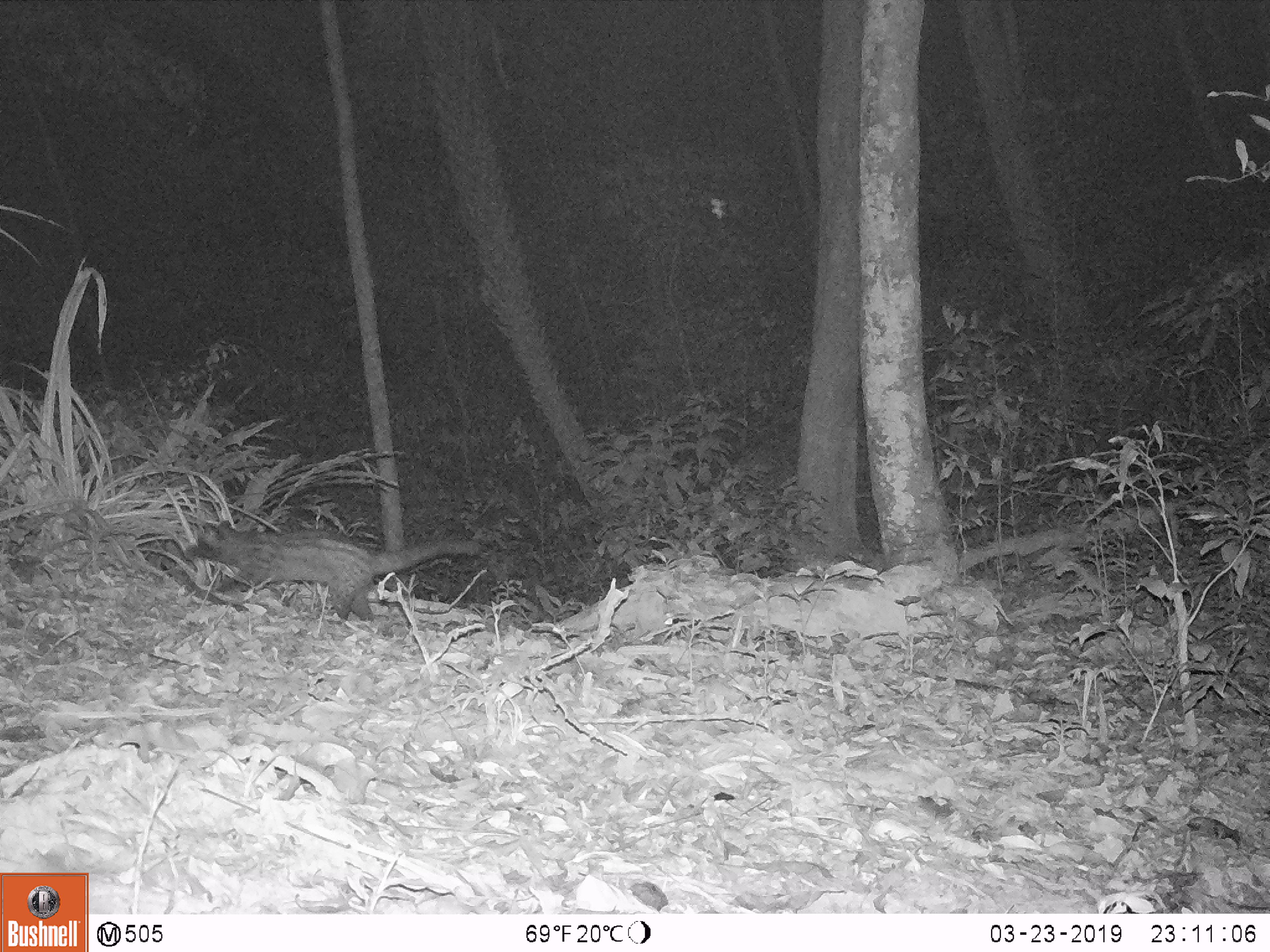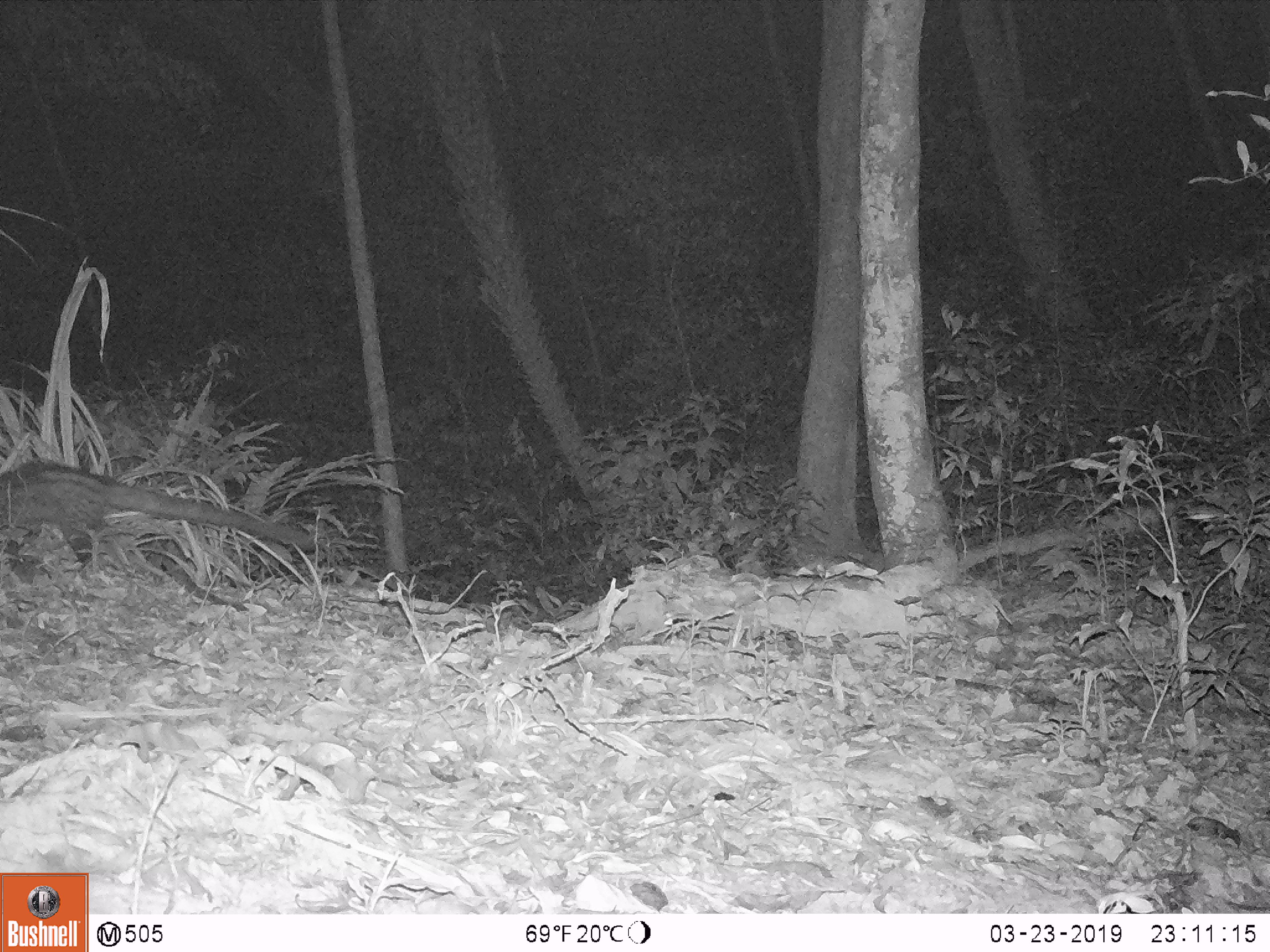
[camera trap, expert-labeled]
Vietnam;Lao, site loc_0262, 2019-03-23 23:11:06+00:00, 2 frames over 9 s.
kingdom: Animalia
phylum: Chordata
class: Mammalia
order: Carnivora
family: Viverridae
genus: Paradoxurus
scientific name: Paradoxurus hermaphroditus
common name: common palm civet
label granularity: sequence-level